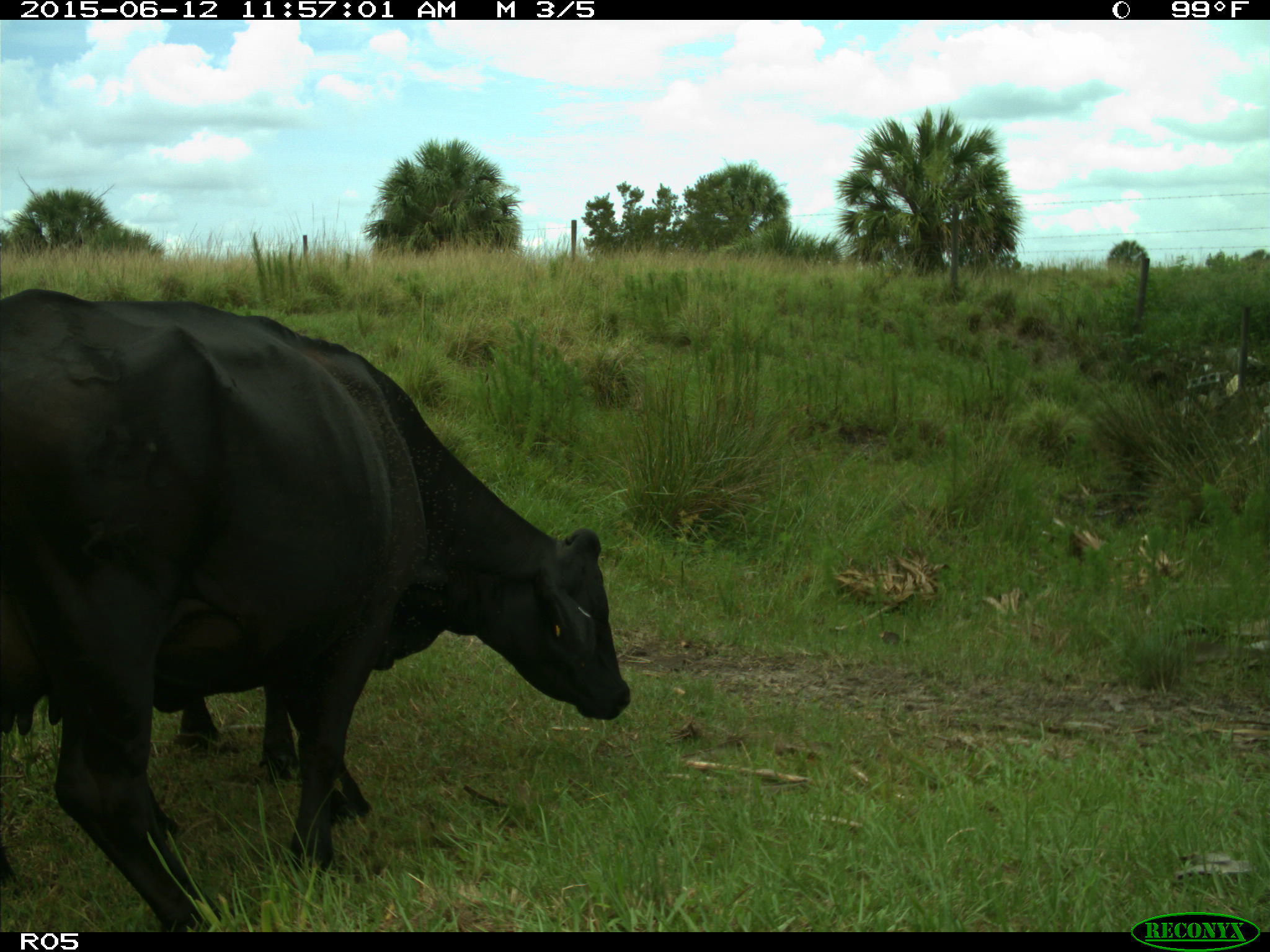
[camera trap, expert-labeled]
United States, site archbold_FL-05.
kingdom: Animalia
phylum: Chordata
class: Mammalia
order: Artiodactyla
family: Bovidae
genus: Bos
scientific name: Bos taurus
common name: domestic cow